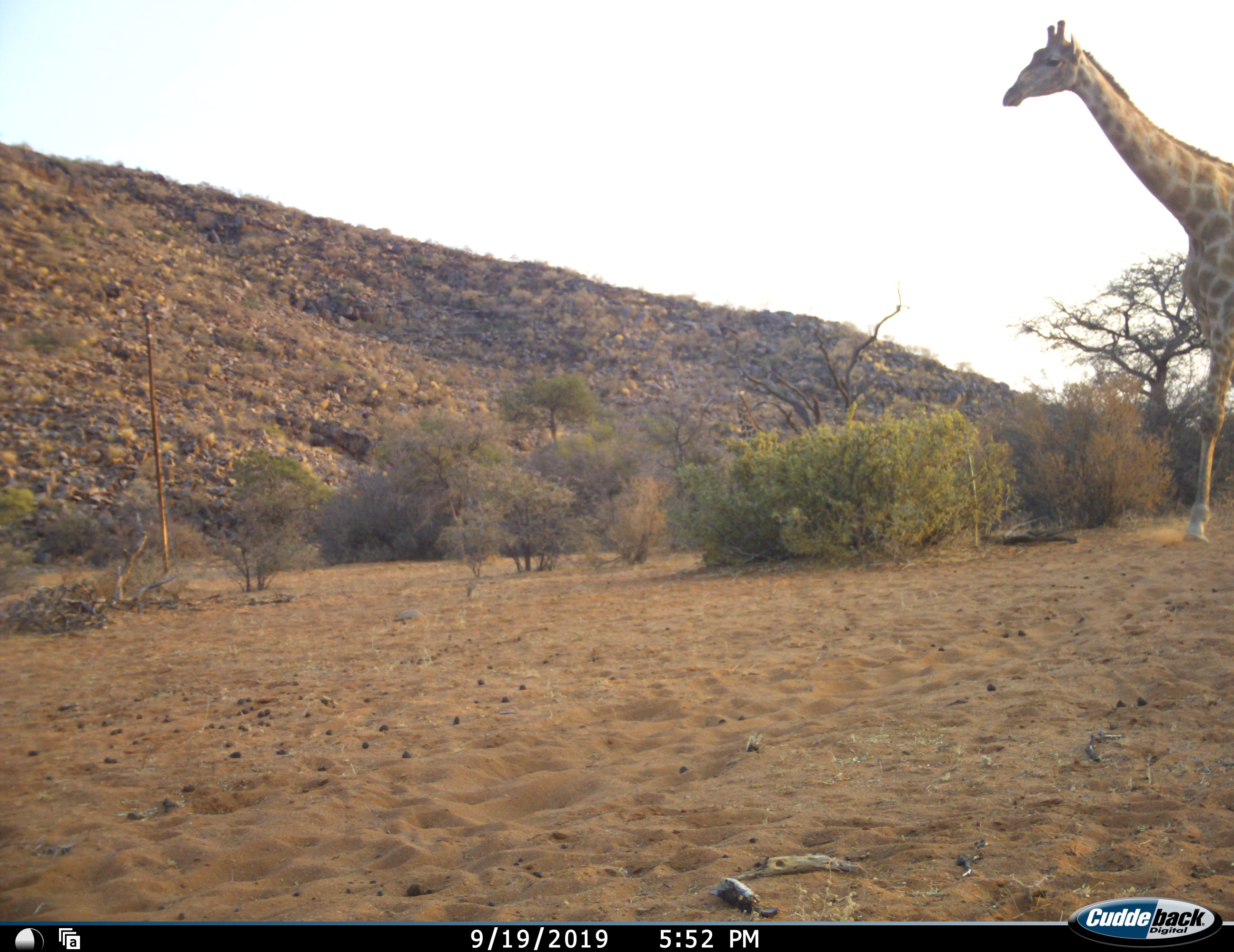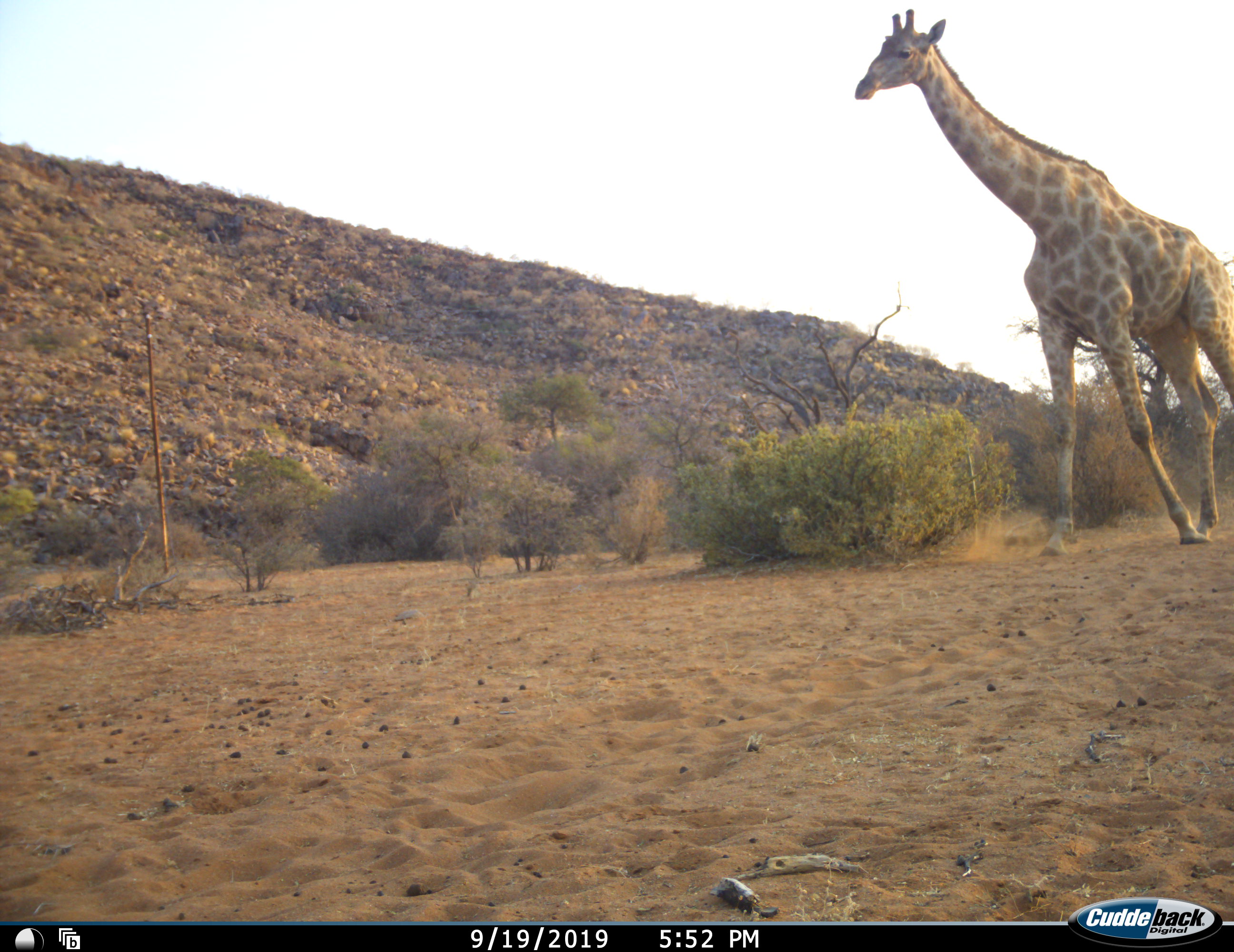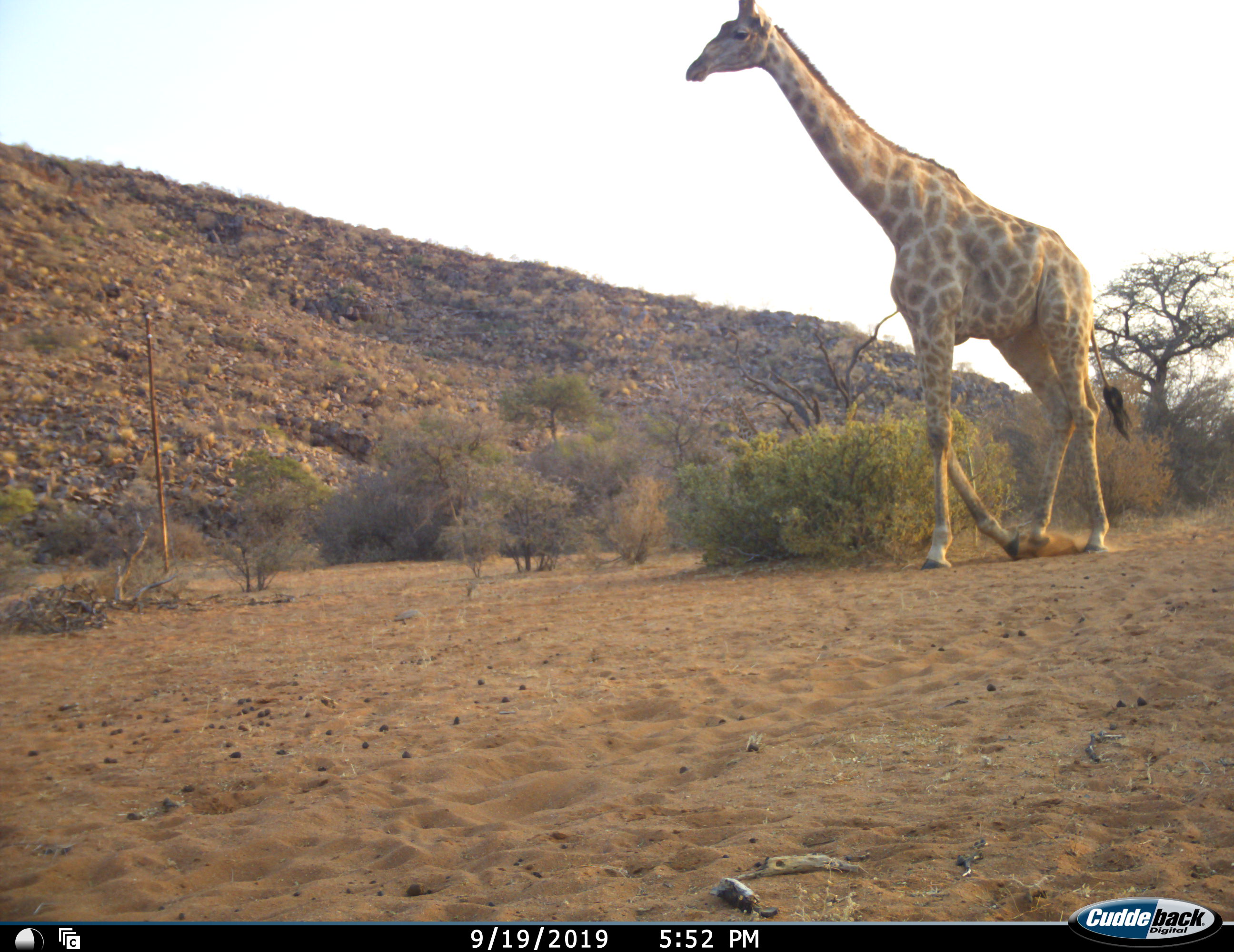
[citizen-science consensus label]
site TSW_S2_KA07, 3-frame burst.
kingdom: Animalia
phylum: Chordata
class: Mammalia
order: Artiodactyla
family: Giraffidae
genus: Giraffa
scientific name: Giraffa camelopardalis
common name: giraffe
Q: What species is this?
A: Giraffe (Giraffa camelopardalis).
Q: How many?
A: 1.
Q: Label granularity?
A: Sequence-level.